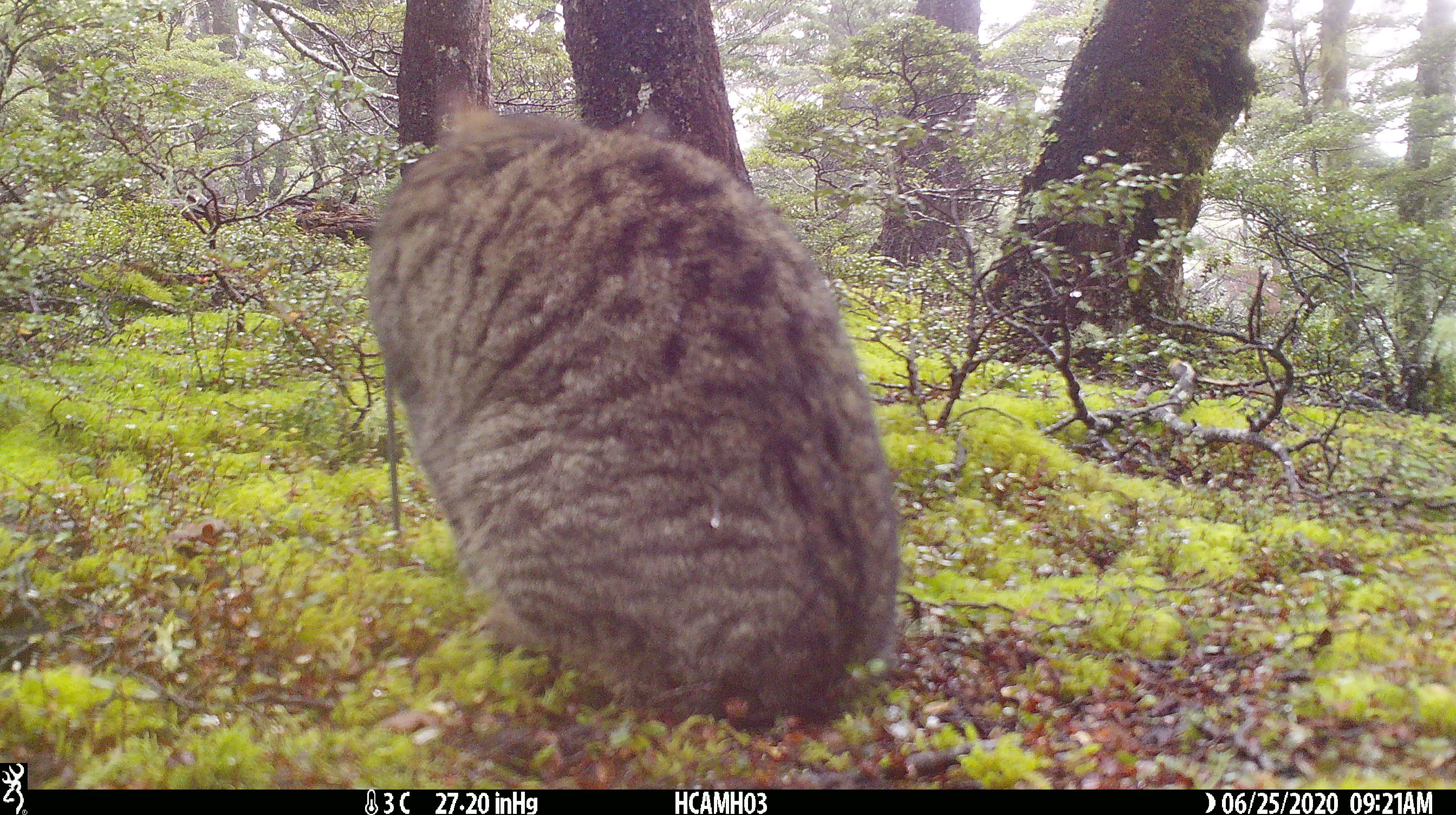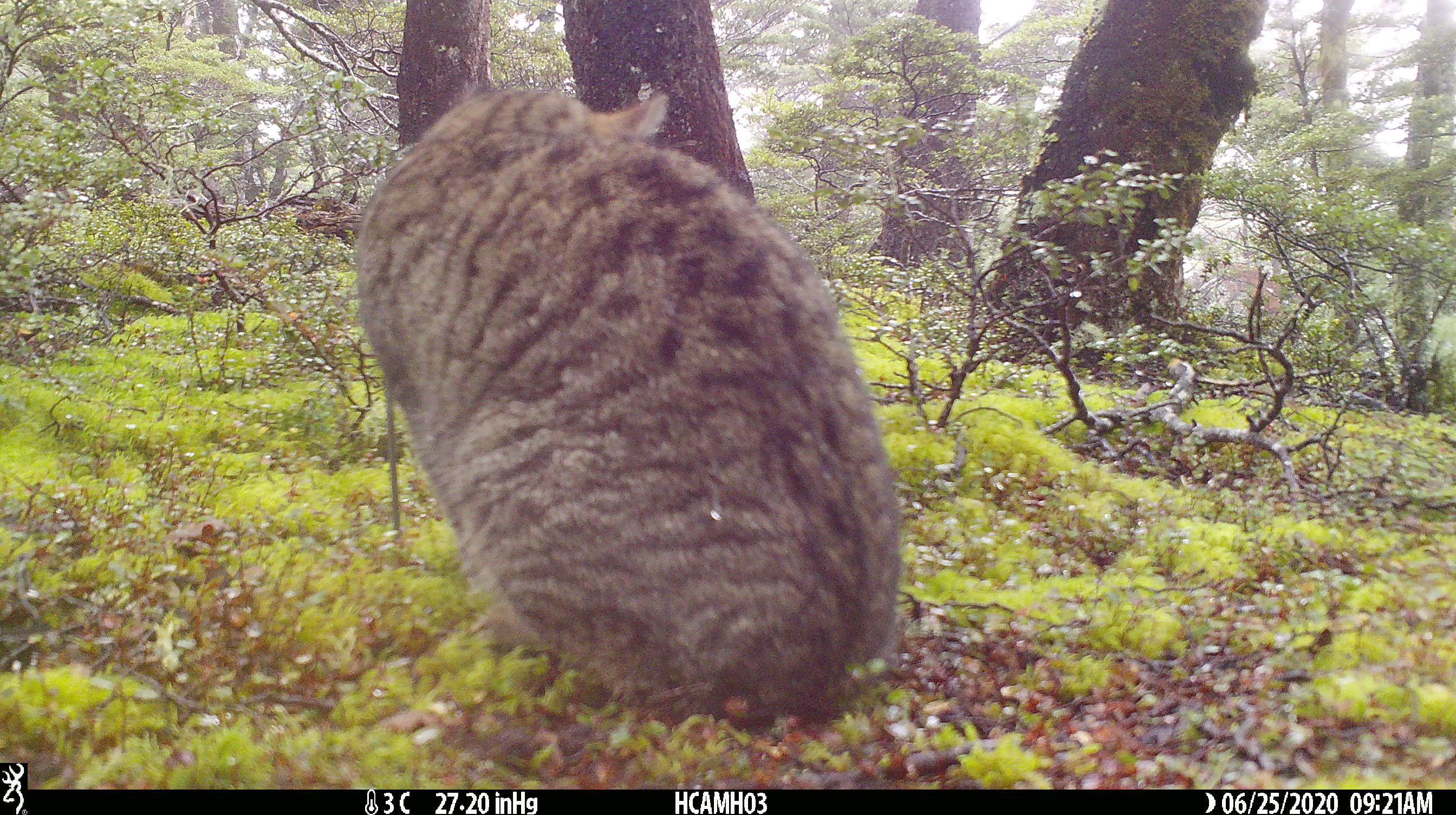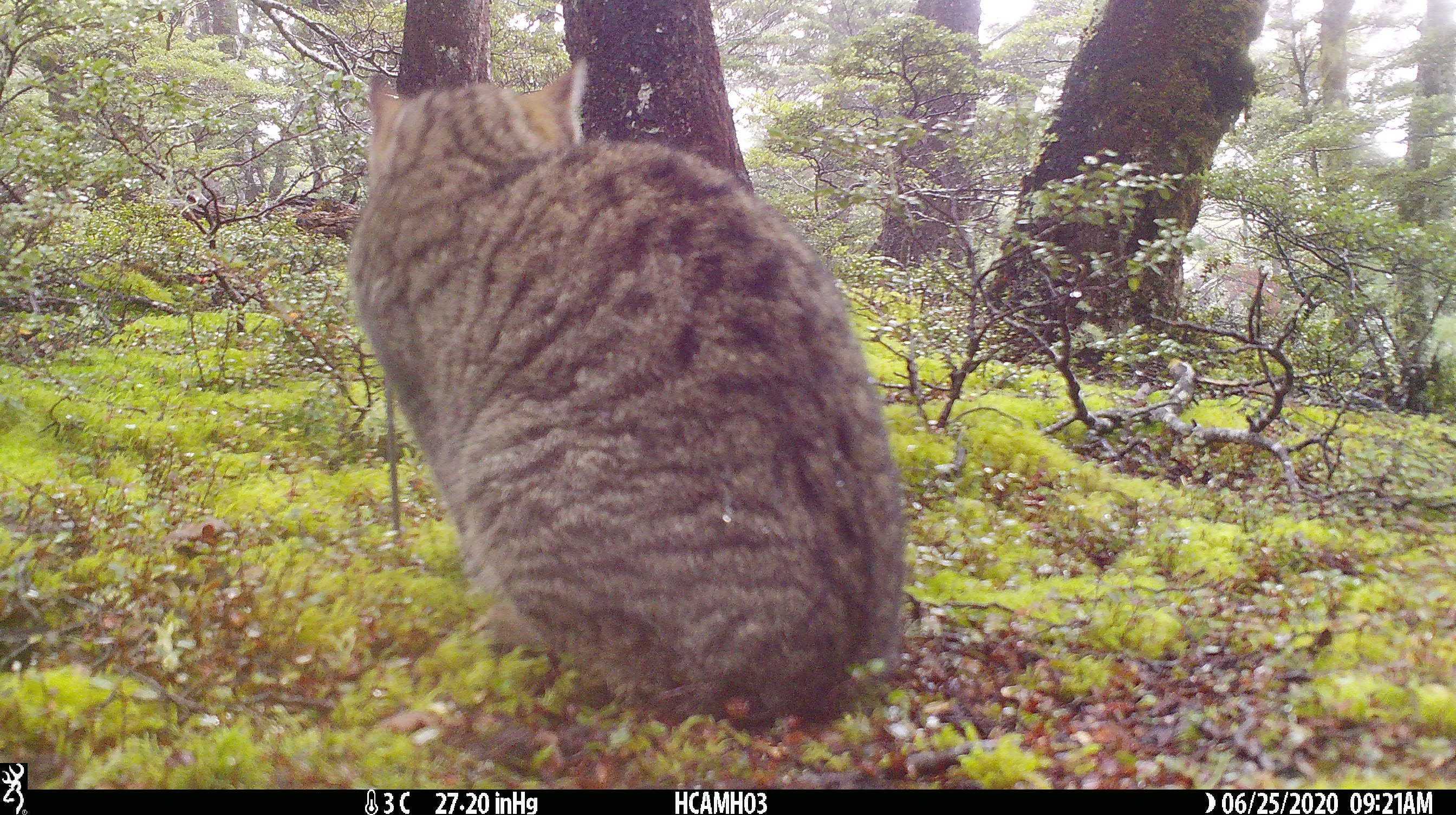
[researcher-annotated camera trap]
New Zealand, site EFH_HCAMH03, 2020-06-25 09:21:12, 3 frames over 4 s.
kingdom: Animalia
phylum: Chordata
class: Mammalia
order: Carnivora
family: Felidae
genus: Felis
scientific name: Felis catus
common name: domestic cat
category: cat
Cat (domestic cat) (Felis catus).